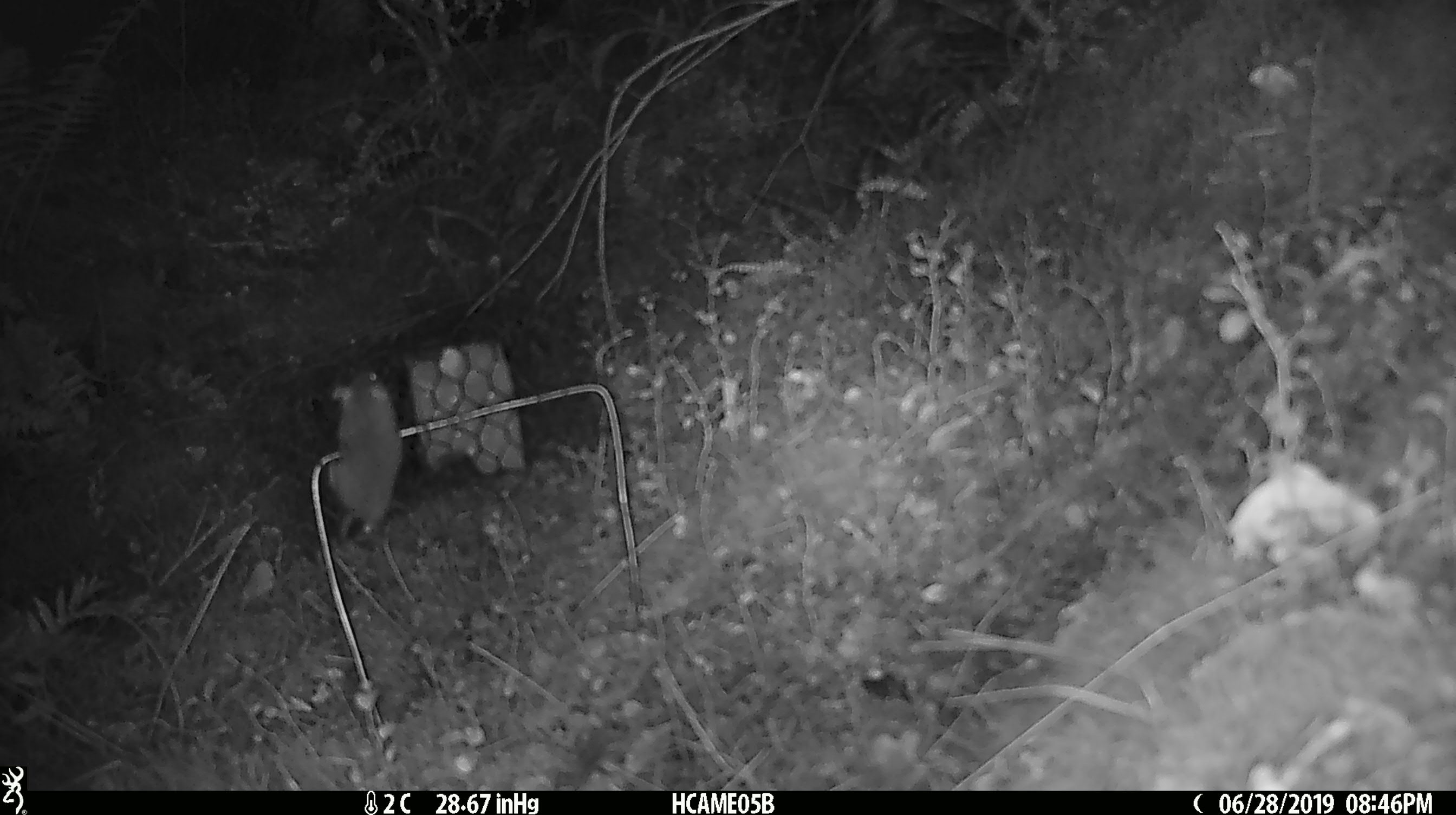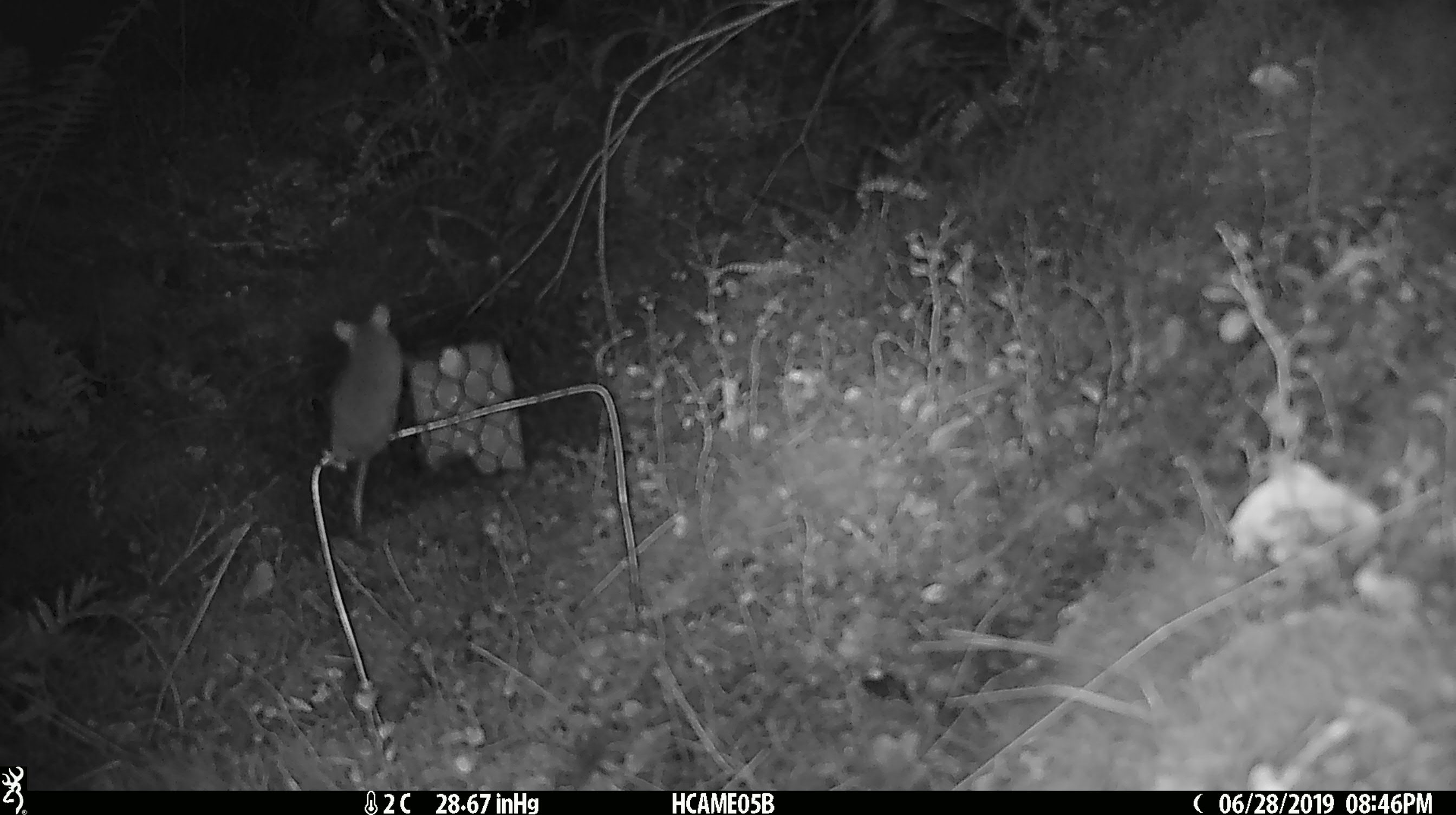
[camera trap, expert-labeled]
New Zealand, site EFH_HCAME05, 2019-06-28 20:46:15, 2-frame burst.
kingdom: Animalia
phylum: Chordata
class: Mammalia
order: Rodentia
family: Muridae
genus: Mus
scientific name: Mus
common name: mouse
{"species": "mouse (Mus)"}